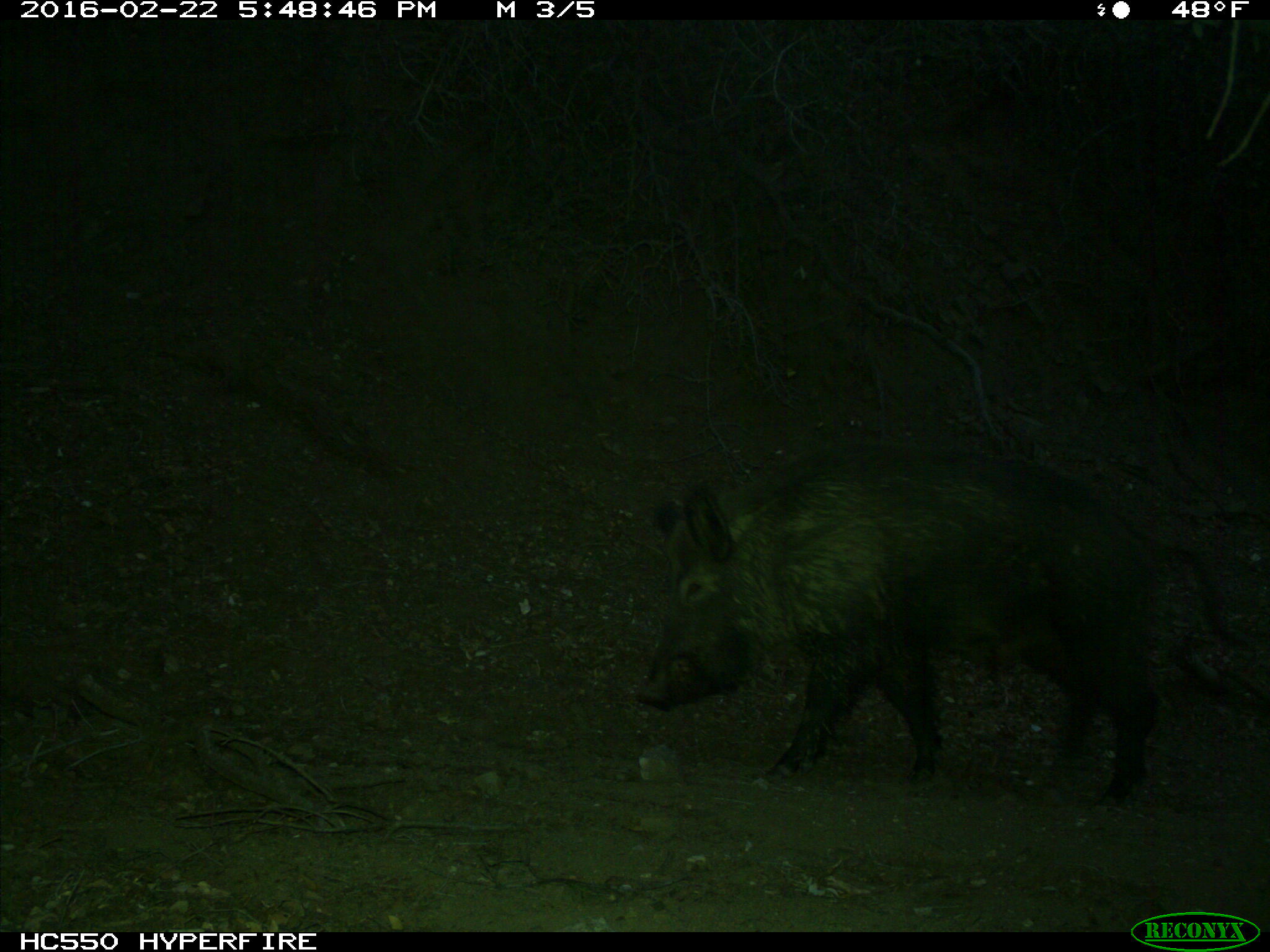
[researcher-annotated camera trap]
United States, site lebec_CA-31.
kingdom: Animalia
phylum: Chordata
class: Mammalia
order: Artiodactyla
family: Suidae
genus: Sus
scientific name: Sus scrofa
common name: wild boar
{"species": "Sus scrofa (wild boar)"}